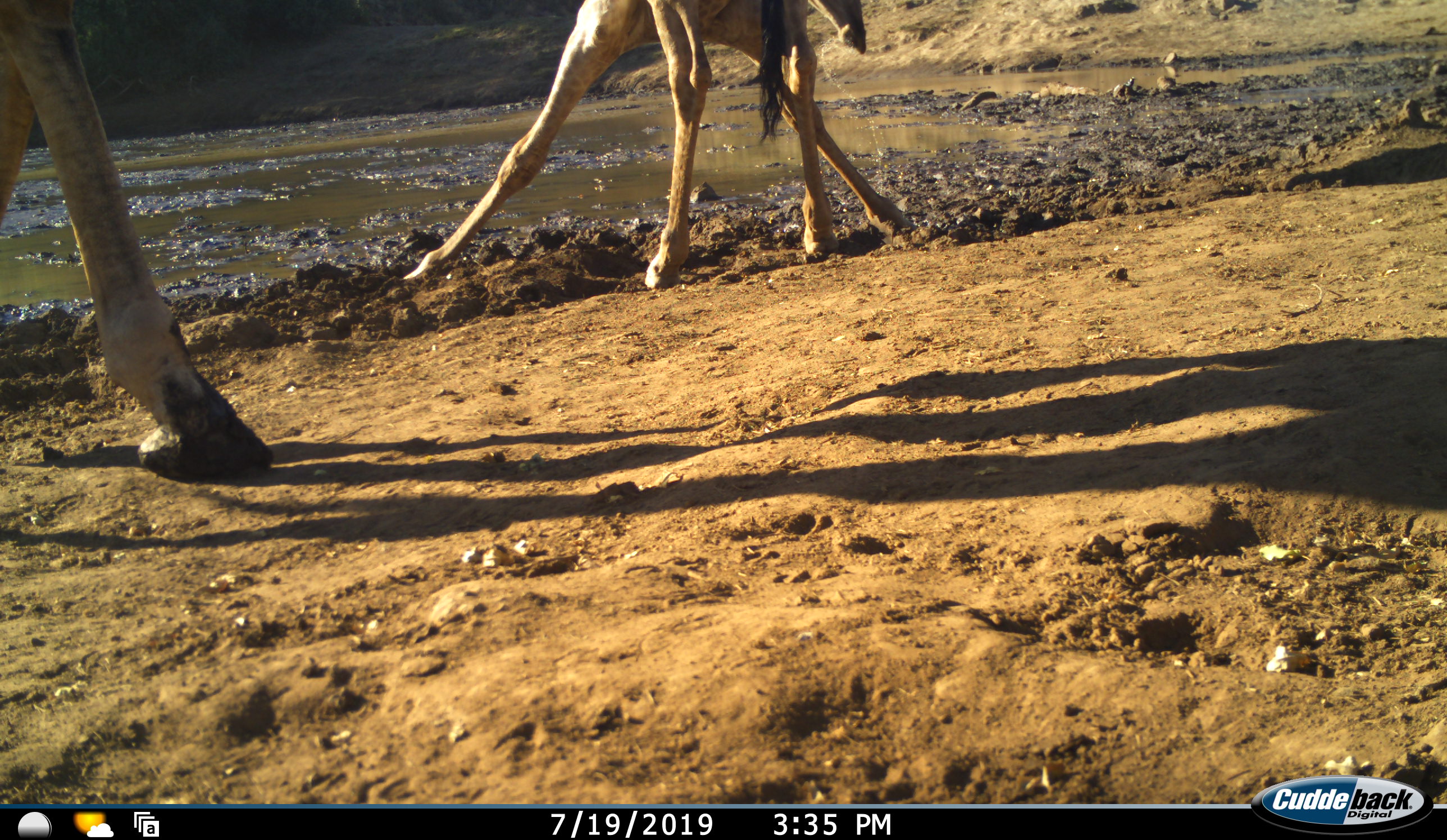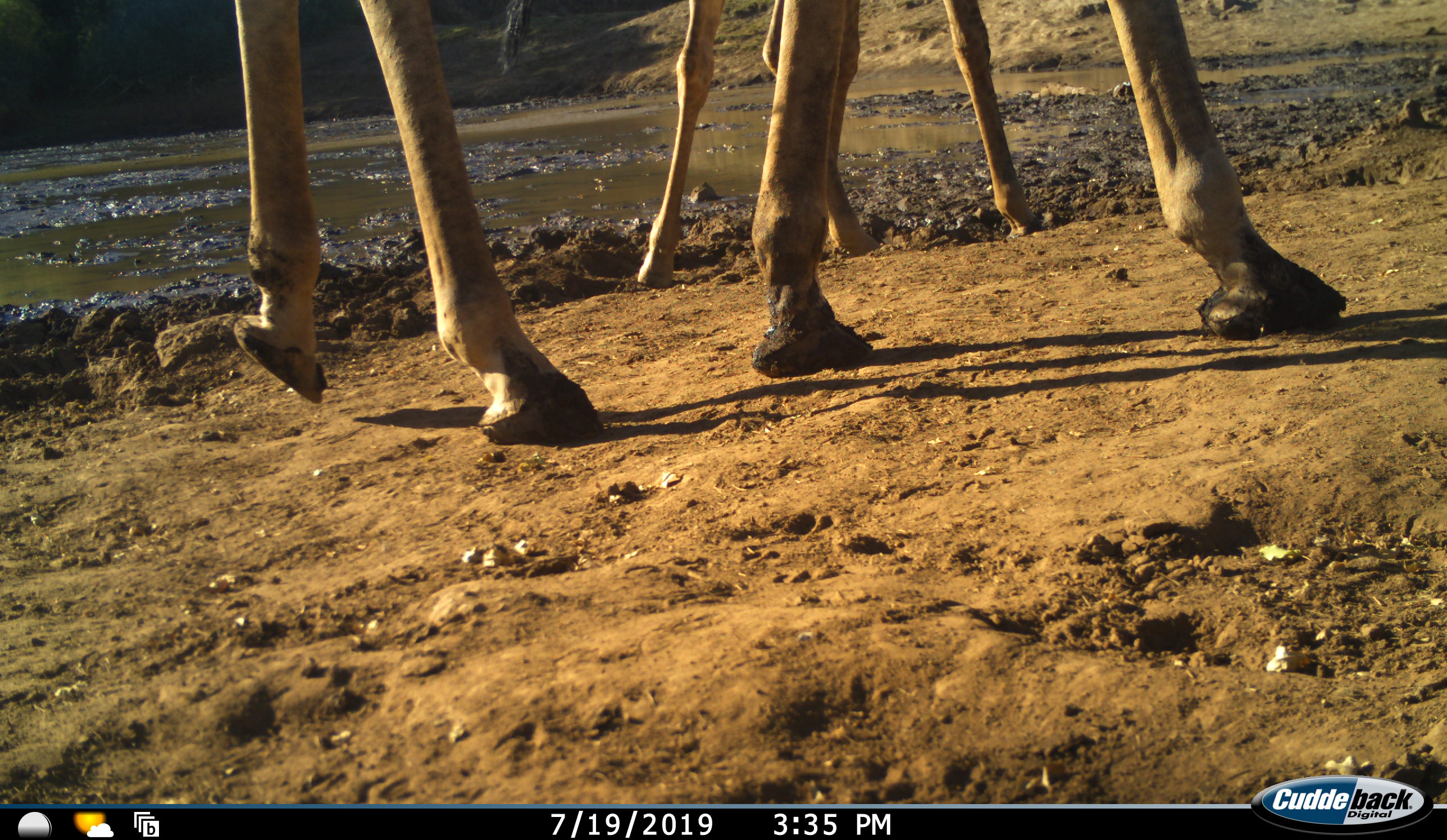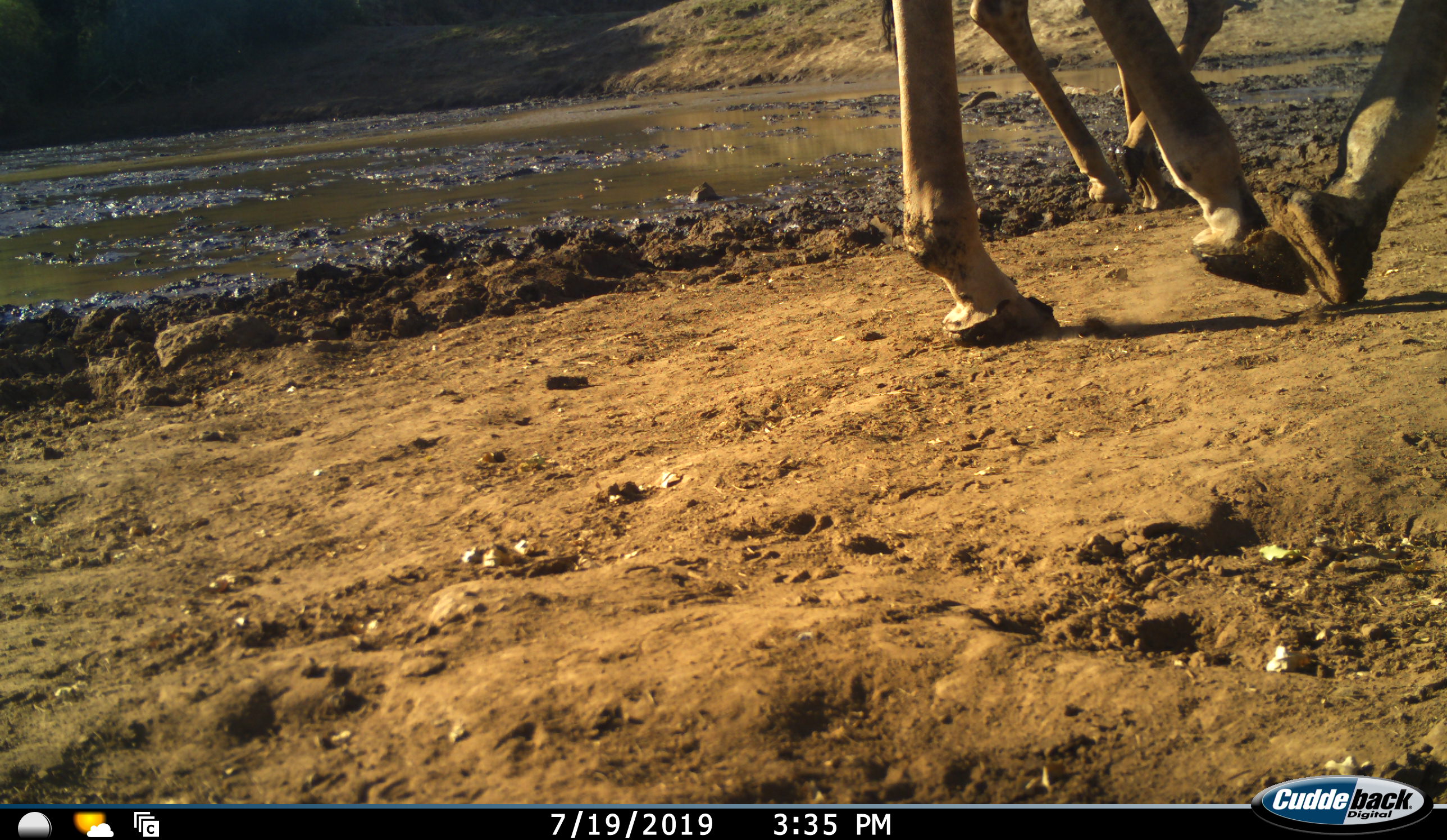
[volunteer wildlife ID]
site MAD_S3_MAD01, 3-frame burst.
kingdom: Animalia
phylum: Chordata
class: Mammalia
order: Artiodactyla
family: Giraffidae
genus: Giraffa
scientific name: Giraffa camelopardalis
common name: giraffe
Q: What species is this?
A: Giraffe (Giraffa camelopardalis).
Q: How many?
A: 2.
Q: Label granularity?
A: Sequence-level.